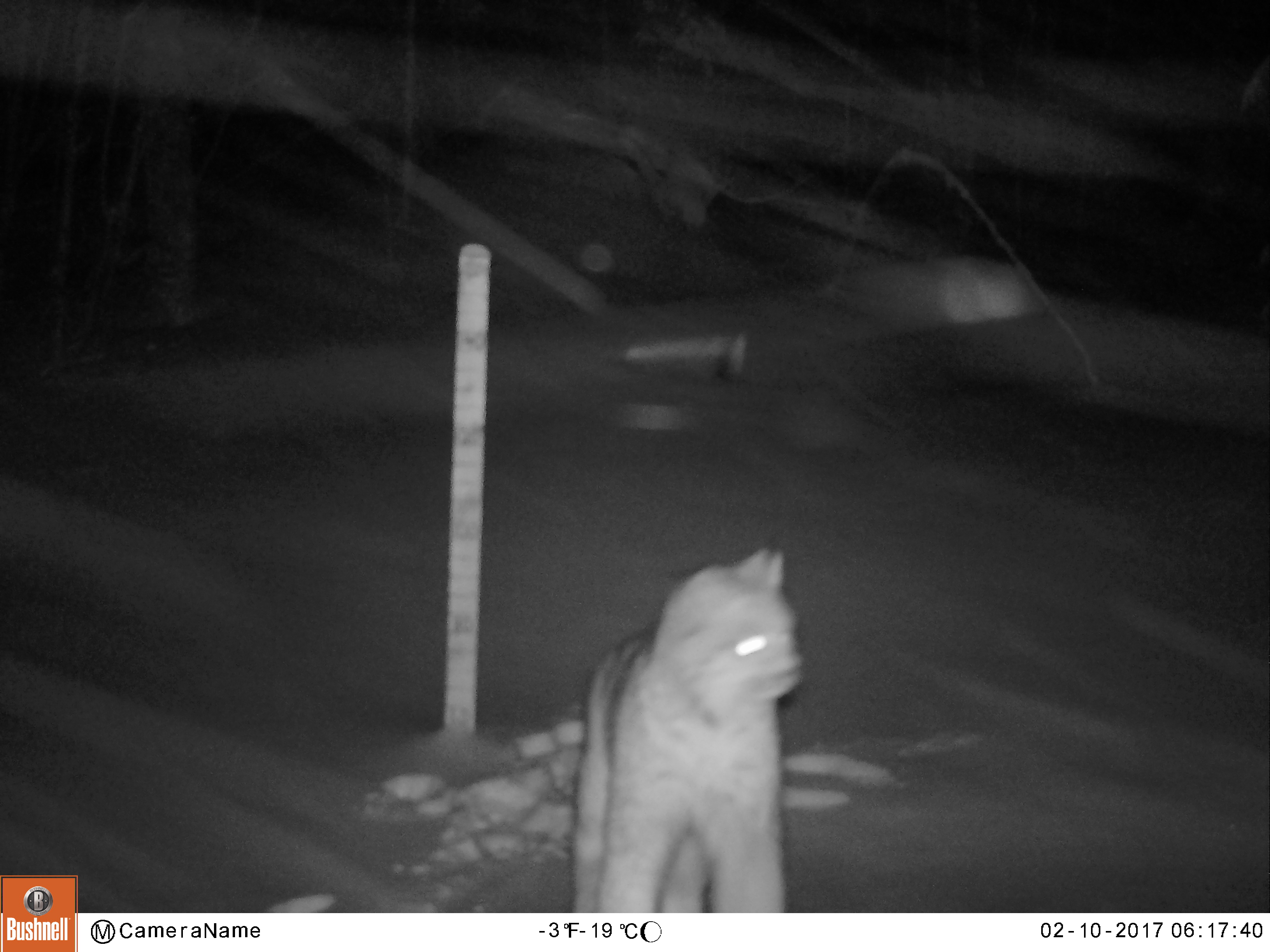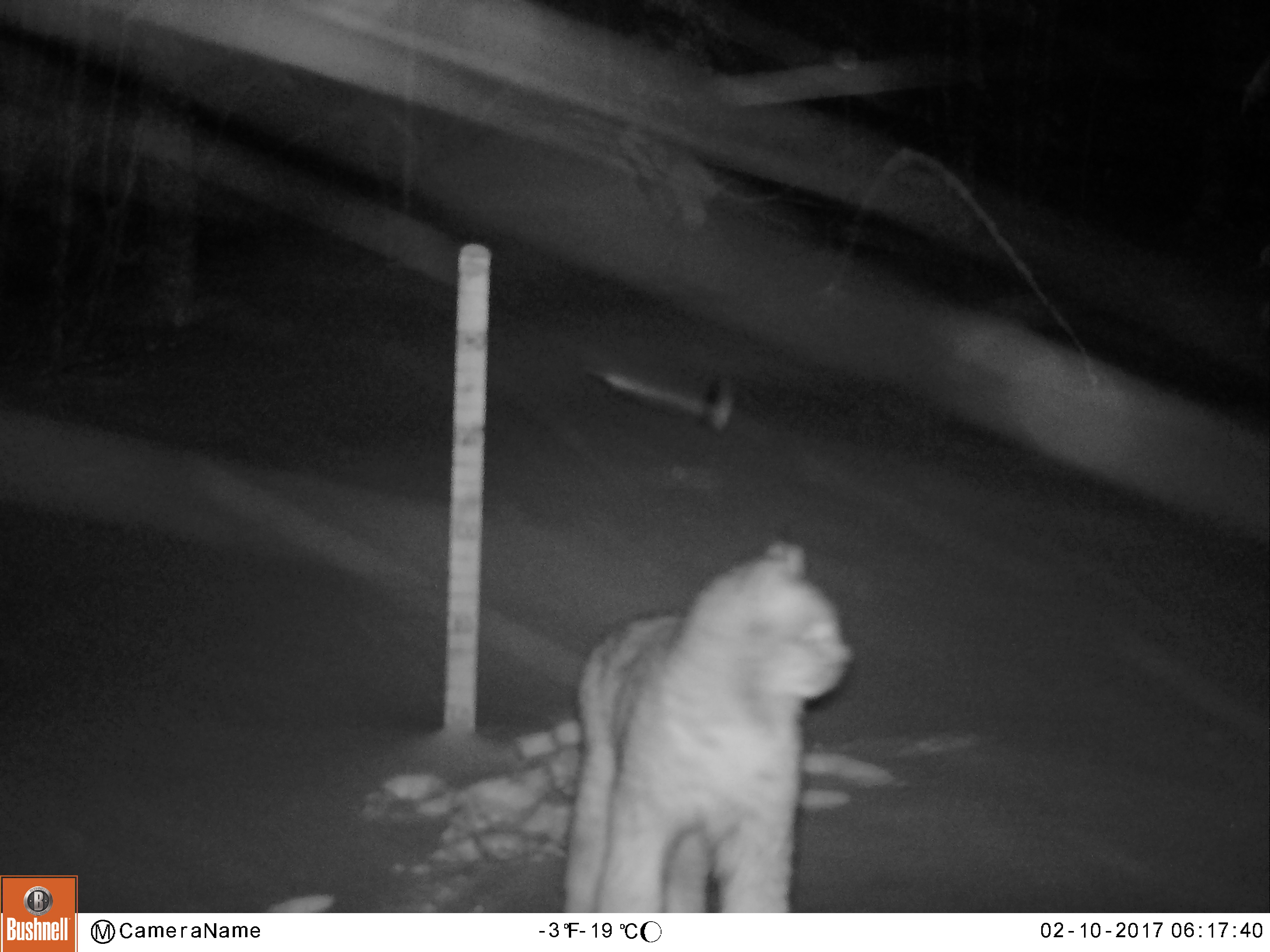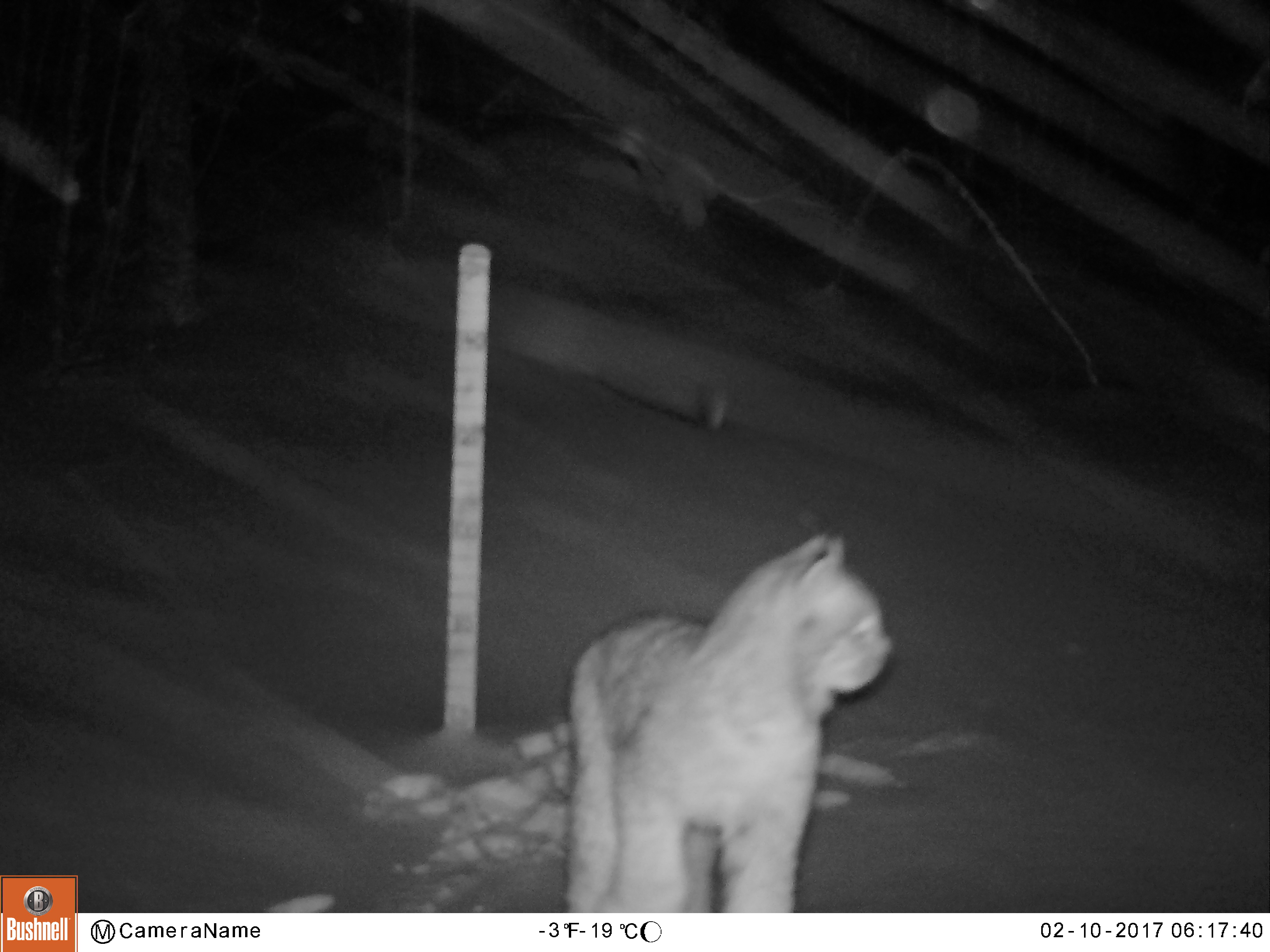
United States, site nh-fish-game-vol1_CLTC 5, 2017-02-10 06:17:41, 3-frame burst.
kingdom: Animalia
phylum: Chordata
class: Mammalia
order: Carnivora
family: Felidae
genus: Lynx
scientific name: Lynx canadensis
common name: canada lynx